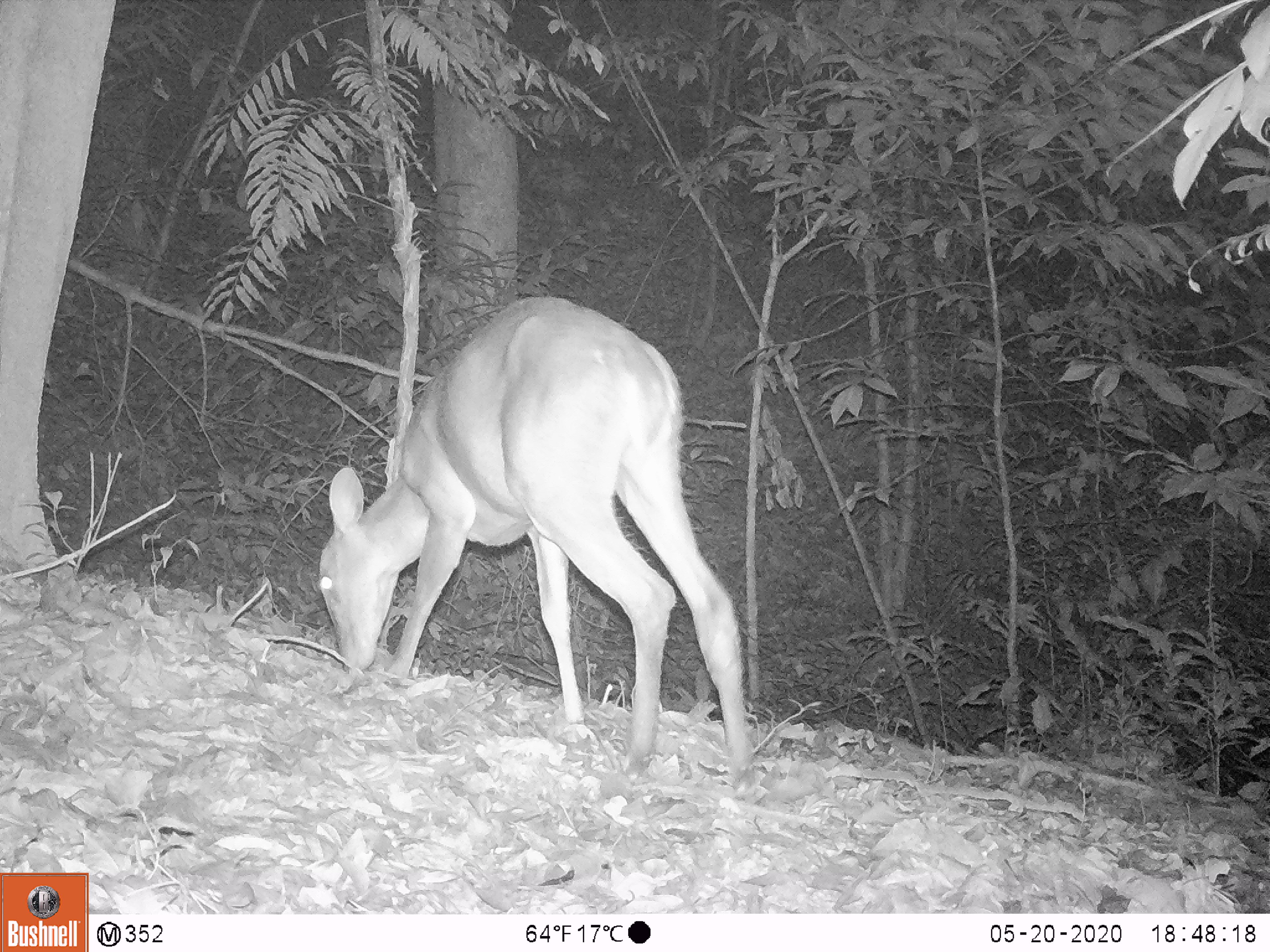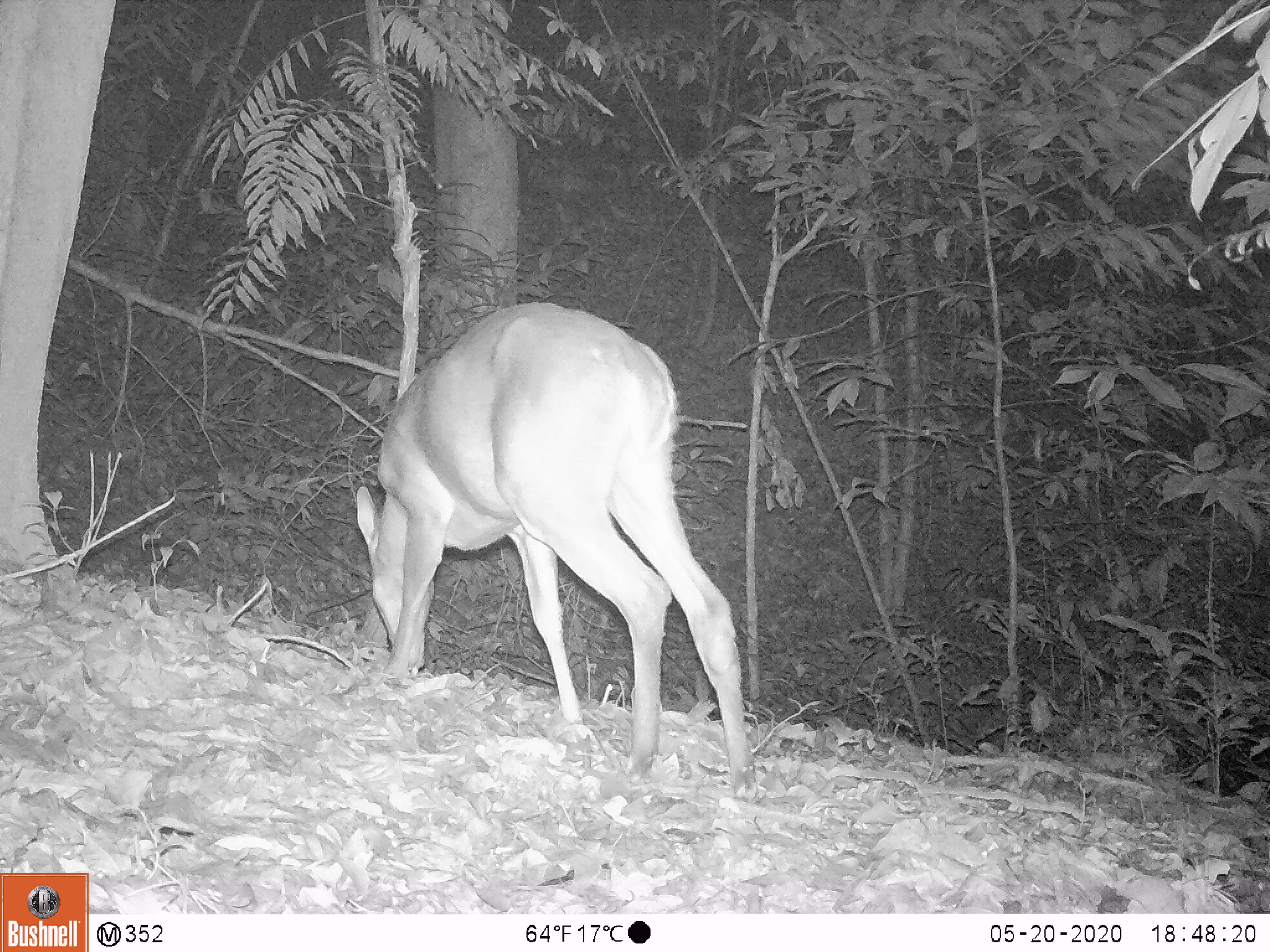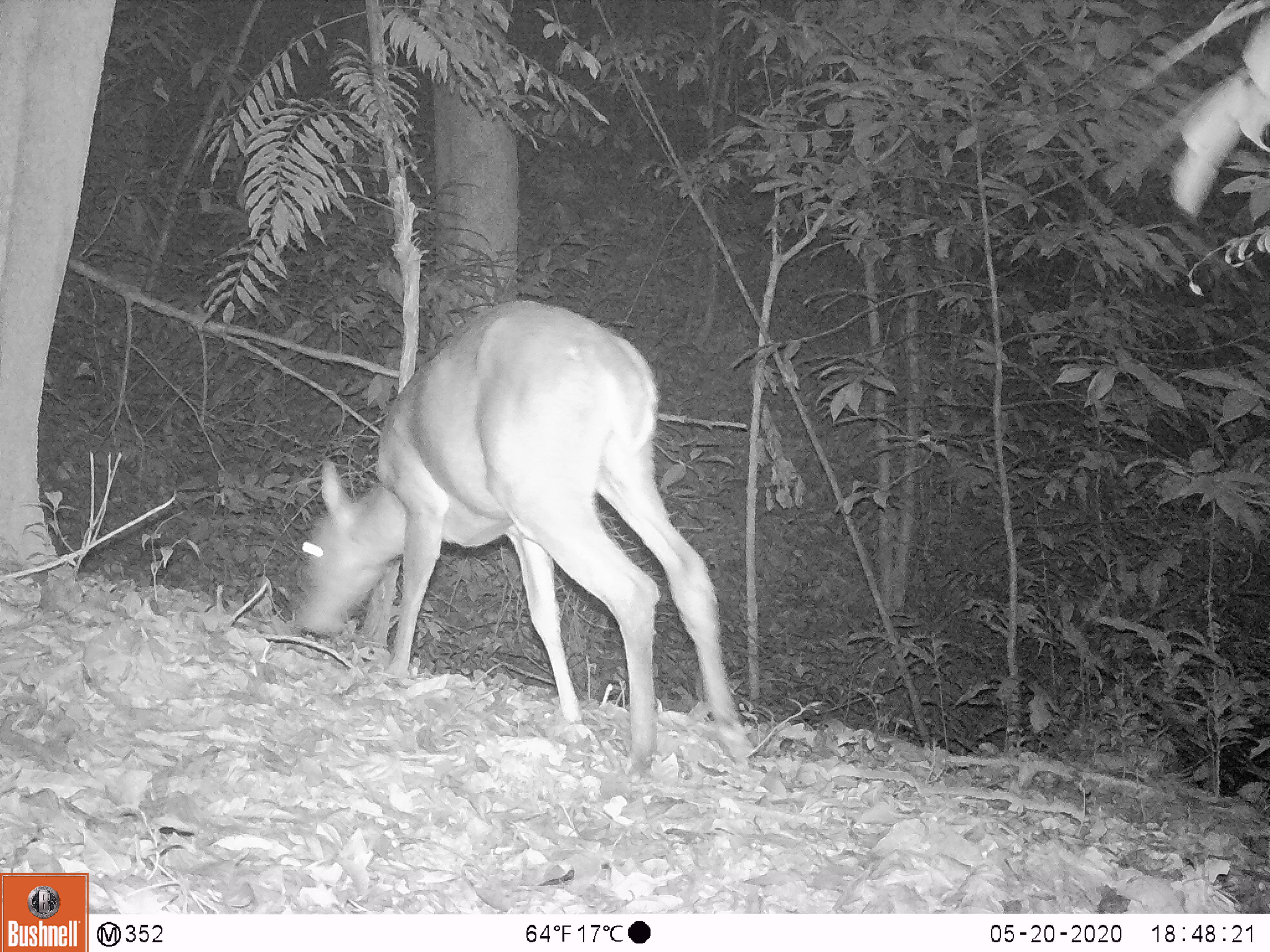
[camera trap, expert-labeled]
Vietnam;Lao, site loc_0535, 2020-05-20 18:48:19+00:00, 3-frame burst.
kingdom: Animalia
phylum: Chordata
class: Mammalia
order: Artiodactyla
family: Cervidae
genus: Muntiacus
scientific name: Muntiacus vuquangensis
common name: large-antlered muntjac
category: large antlered muntjac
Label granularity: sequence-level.